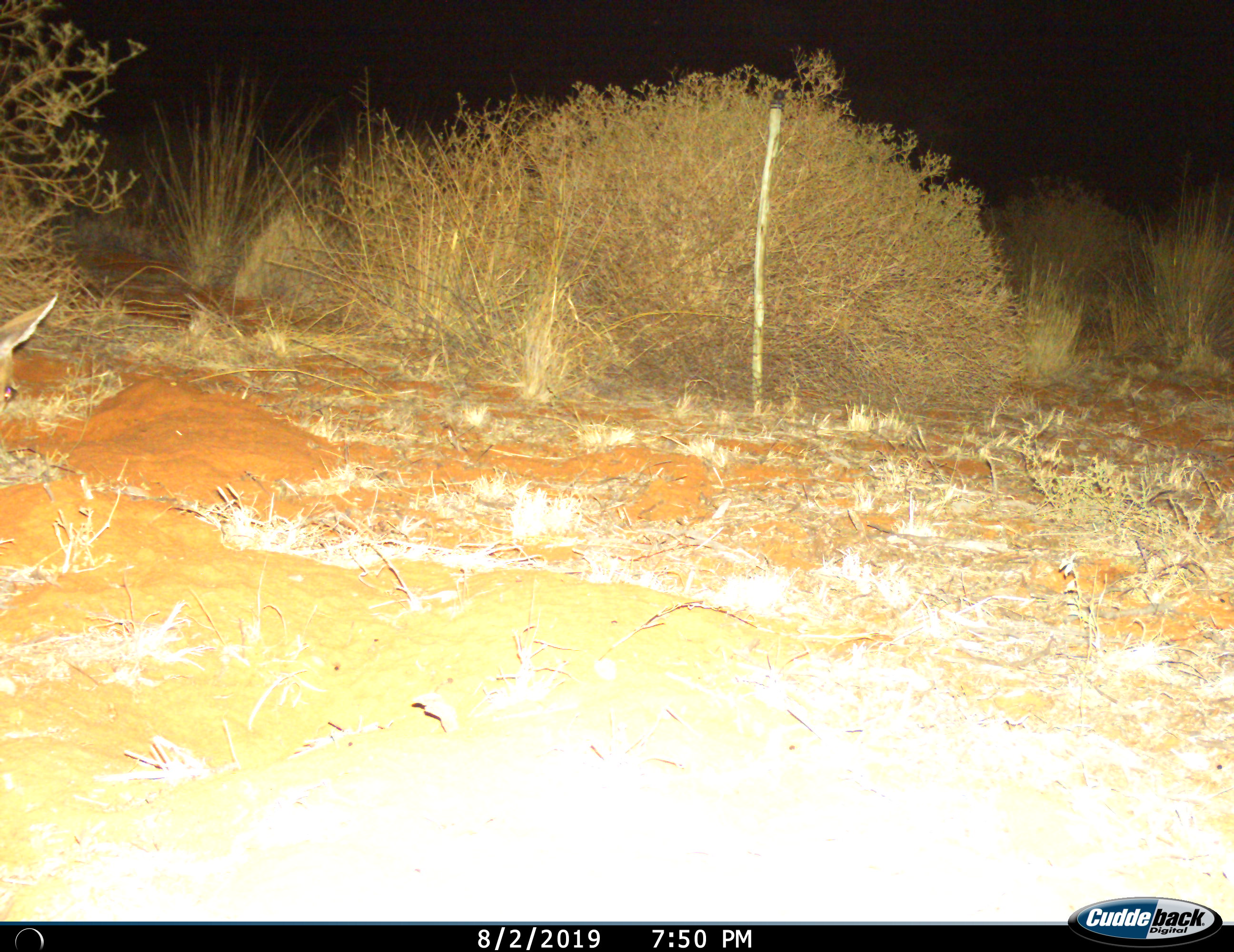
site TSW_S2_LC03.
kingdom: Animalia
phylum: Chordata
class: Mammalia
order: Artiodactyla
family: Bovidae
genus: Aepyceros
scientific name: Aepyceros melampus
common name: impala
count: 1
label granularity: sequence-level